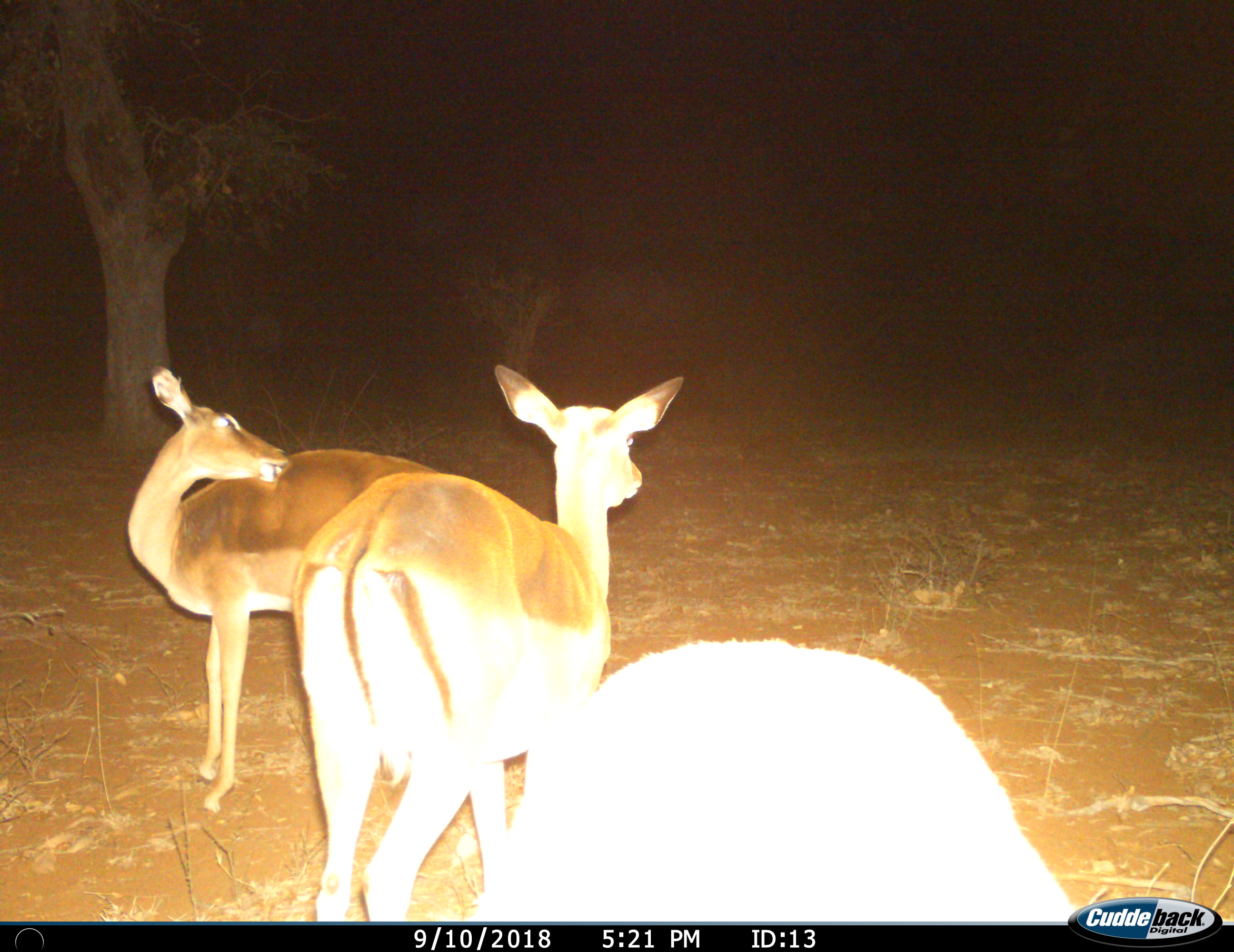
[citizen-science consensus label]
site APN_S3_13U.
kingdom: Animalia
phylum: Chordata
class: Mammalia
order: Artiodactyla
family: Bovidae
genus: Aepyceros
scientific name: Aepyceros melampus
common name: impala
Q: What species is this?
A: Impala (Aepyceros melampus).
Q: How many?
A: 3.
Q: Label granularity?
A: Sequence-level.